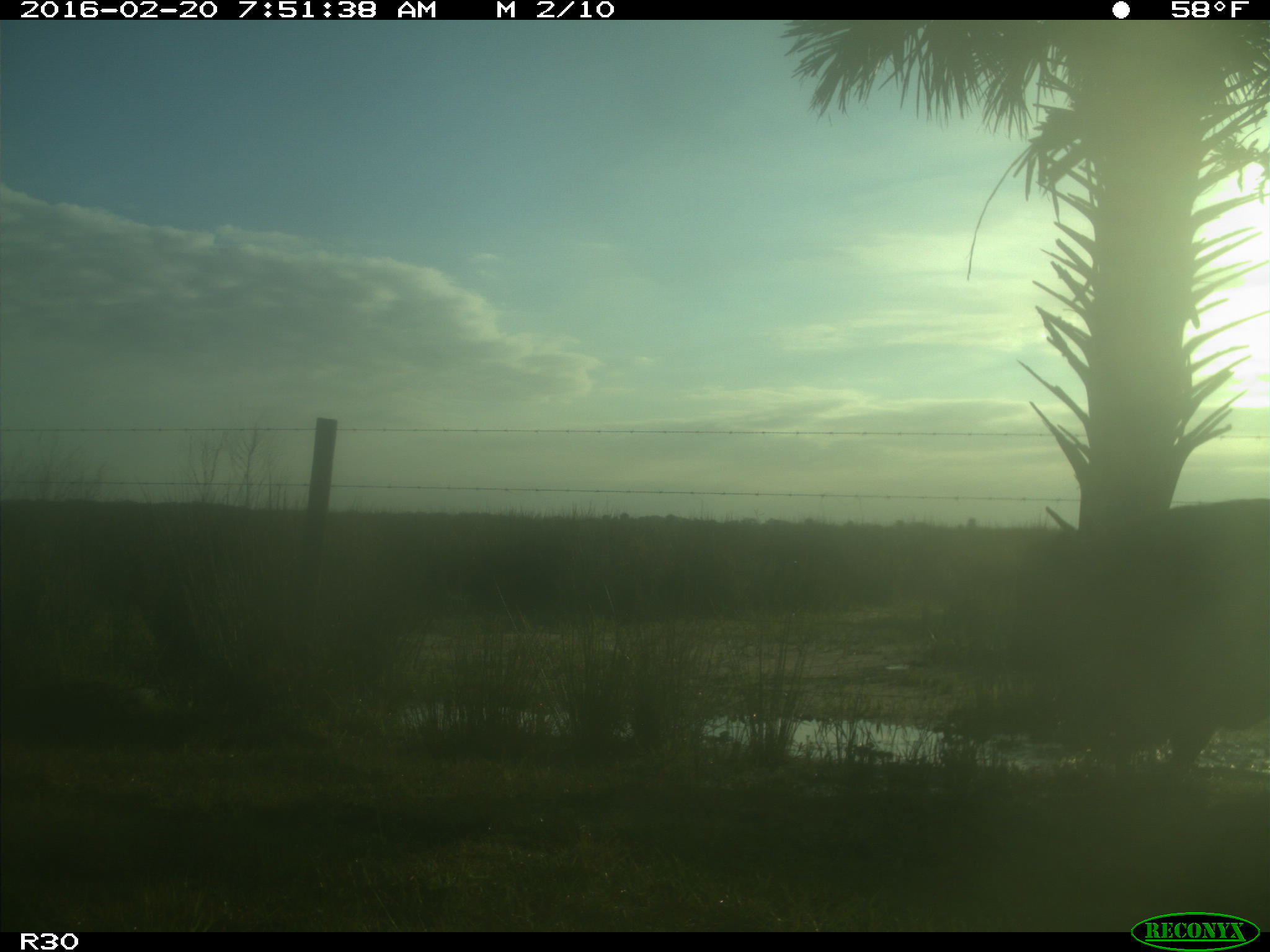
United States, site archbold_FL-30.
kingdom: Animalia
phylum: Chordata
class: Mammalia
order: Artiodactyla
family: Bovidae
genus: Bos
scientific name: Bos taurus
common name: domestic cow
Bos taurus (domestic cow).